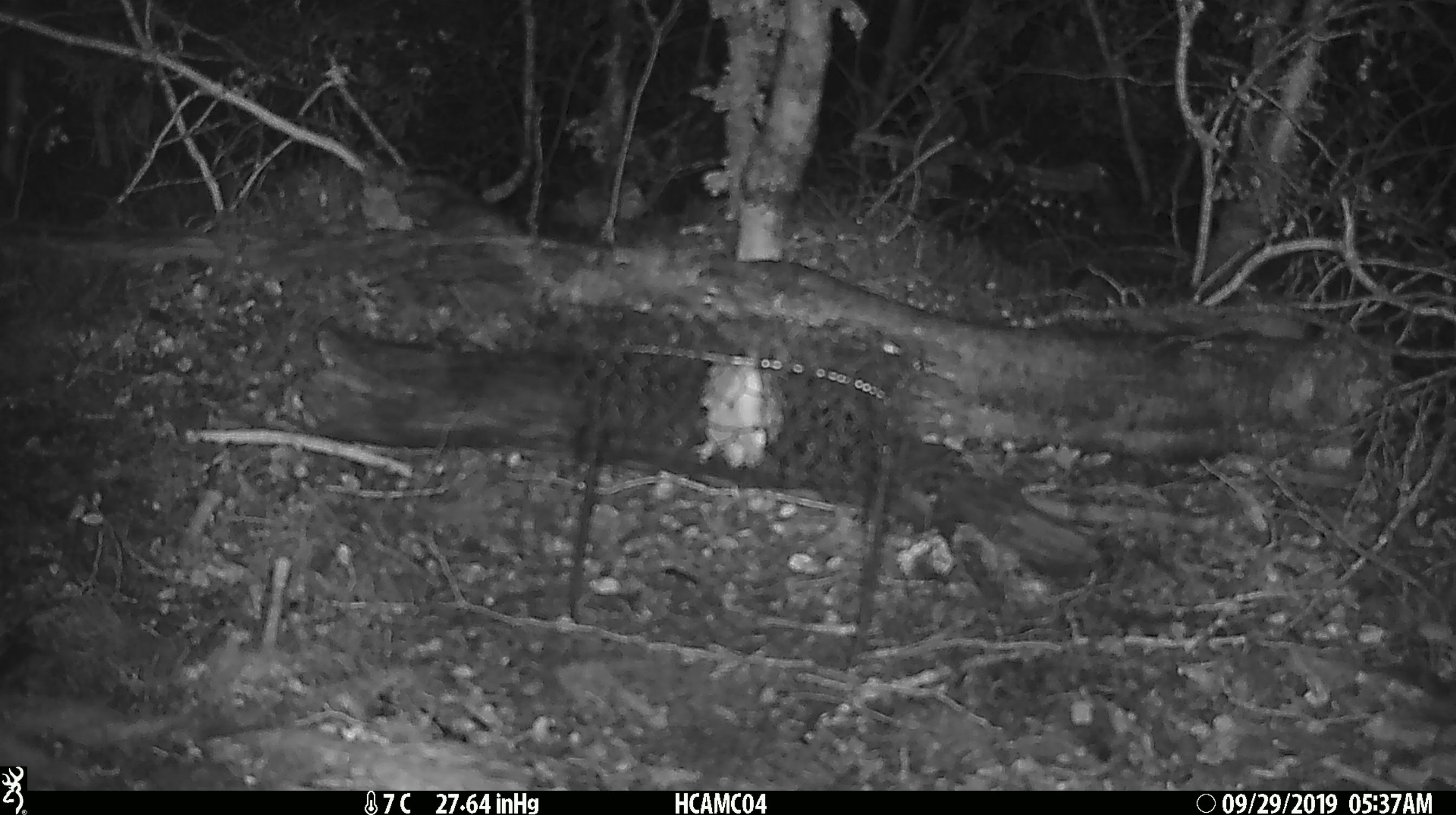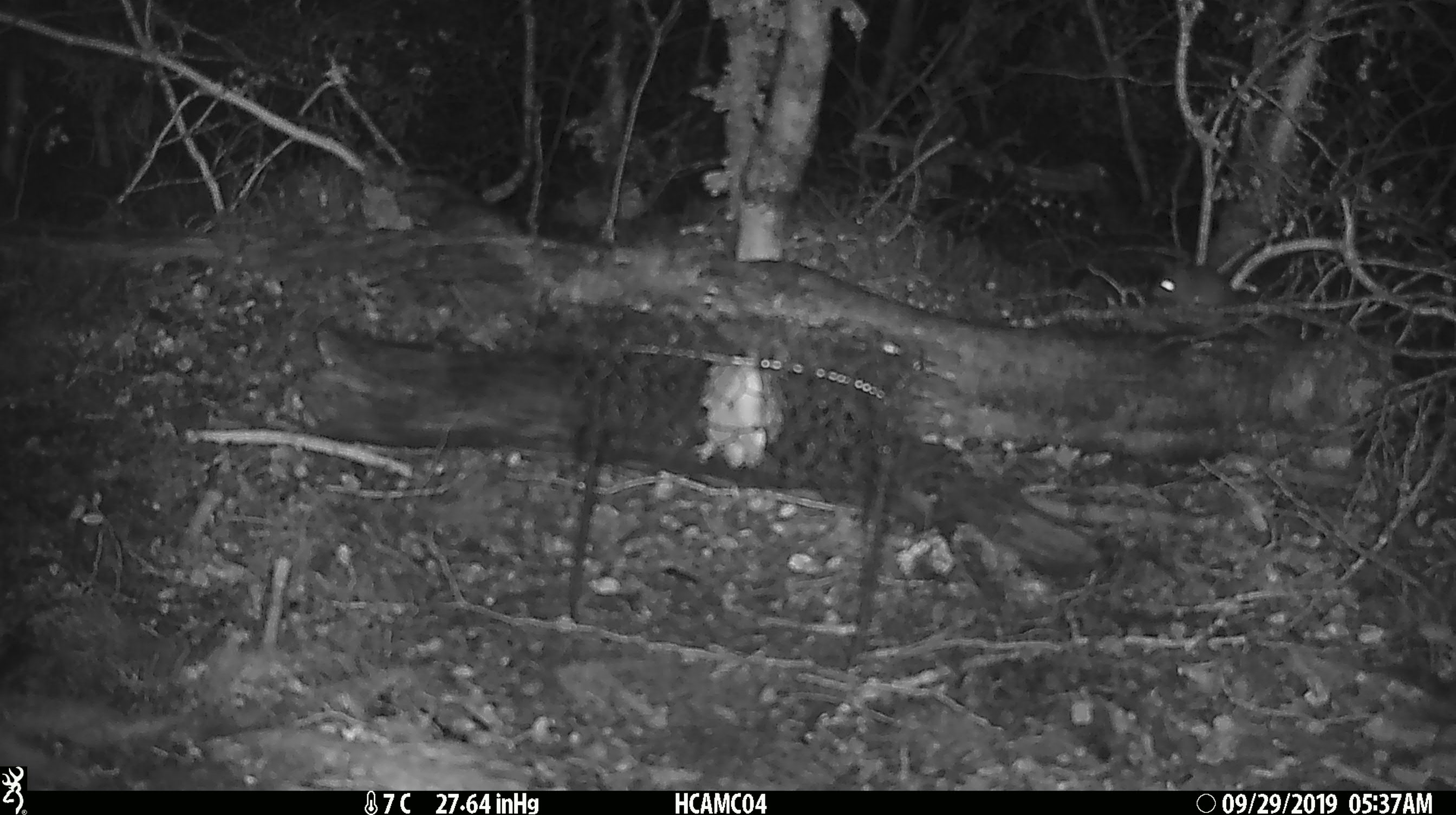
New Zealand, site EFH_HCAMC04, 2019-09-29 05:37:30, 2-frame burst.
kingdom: Animalia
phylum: Chordata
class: Mammalia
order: Rodentia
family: Muridae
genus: Mus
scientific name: Mus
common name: mouse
Mouse (Mus).